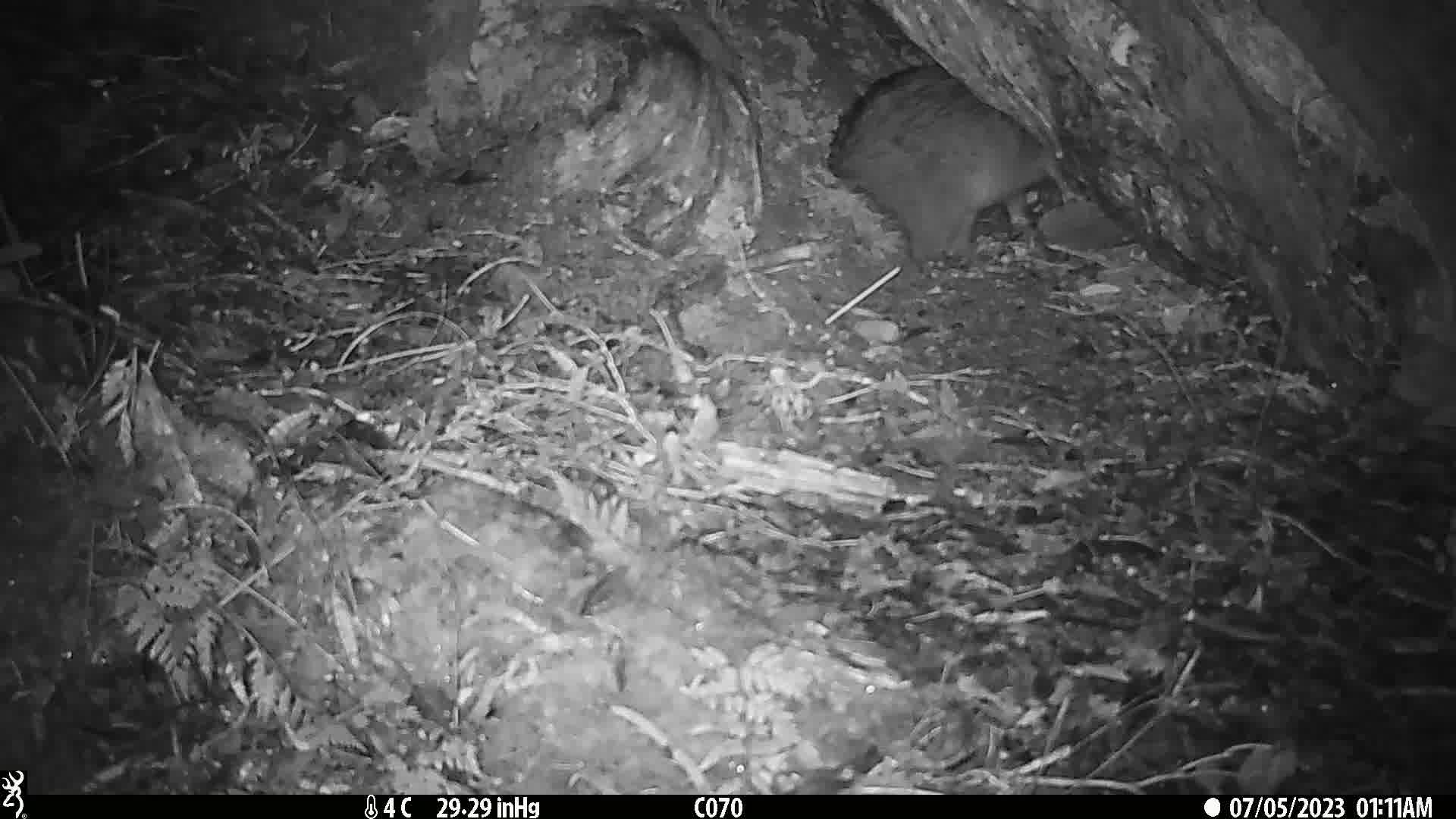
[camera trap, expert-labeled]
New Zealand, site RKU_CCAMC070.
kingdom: Animalia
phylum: Chordata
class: Mammalia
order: Diprotodontia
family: Phalangeridae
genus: Trichosurus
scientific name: Trichosurus vulpecula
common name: common brushtail possum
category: possum